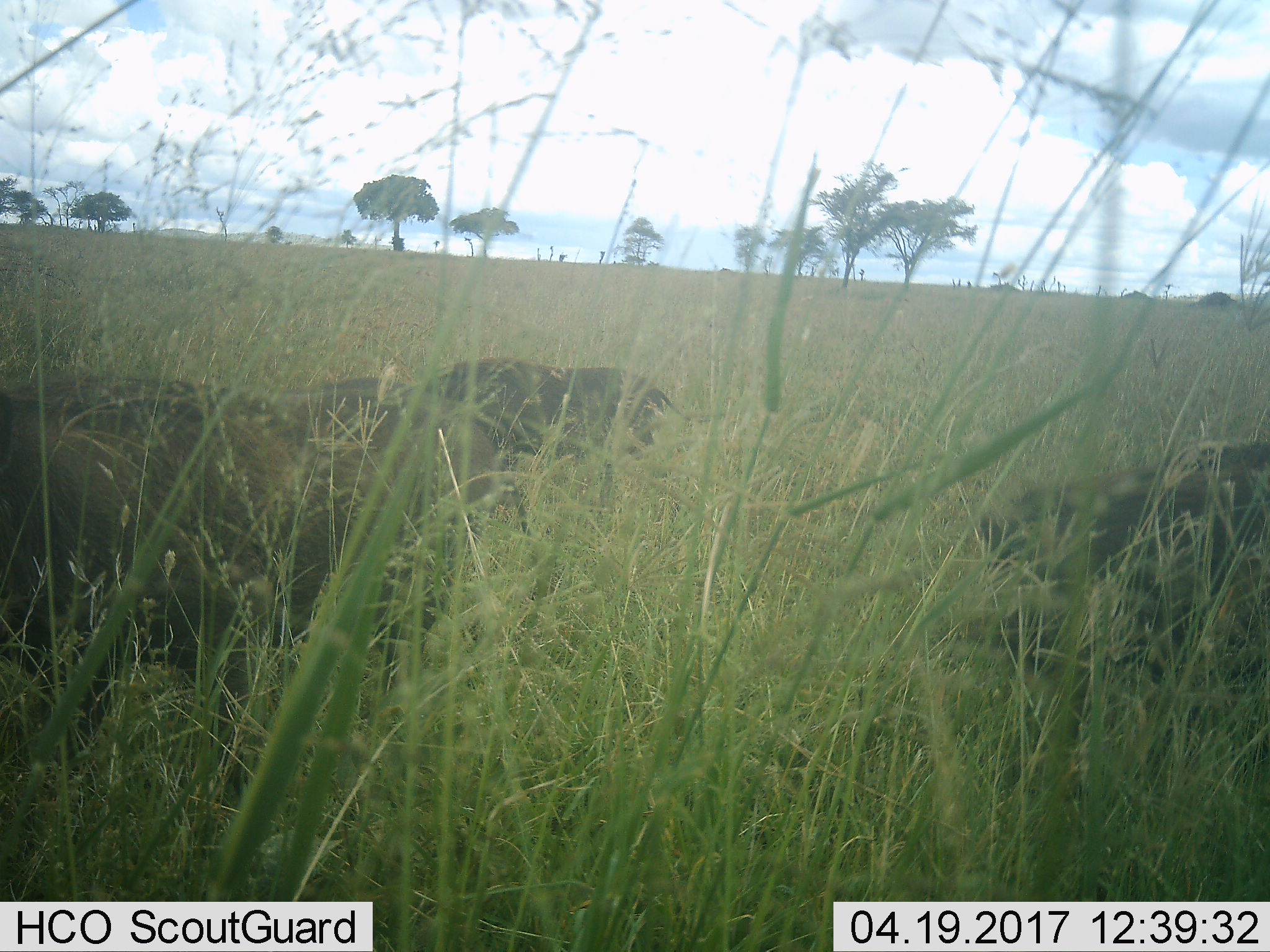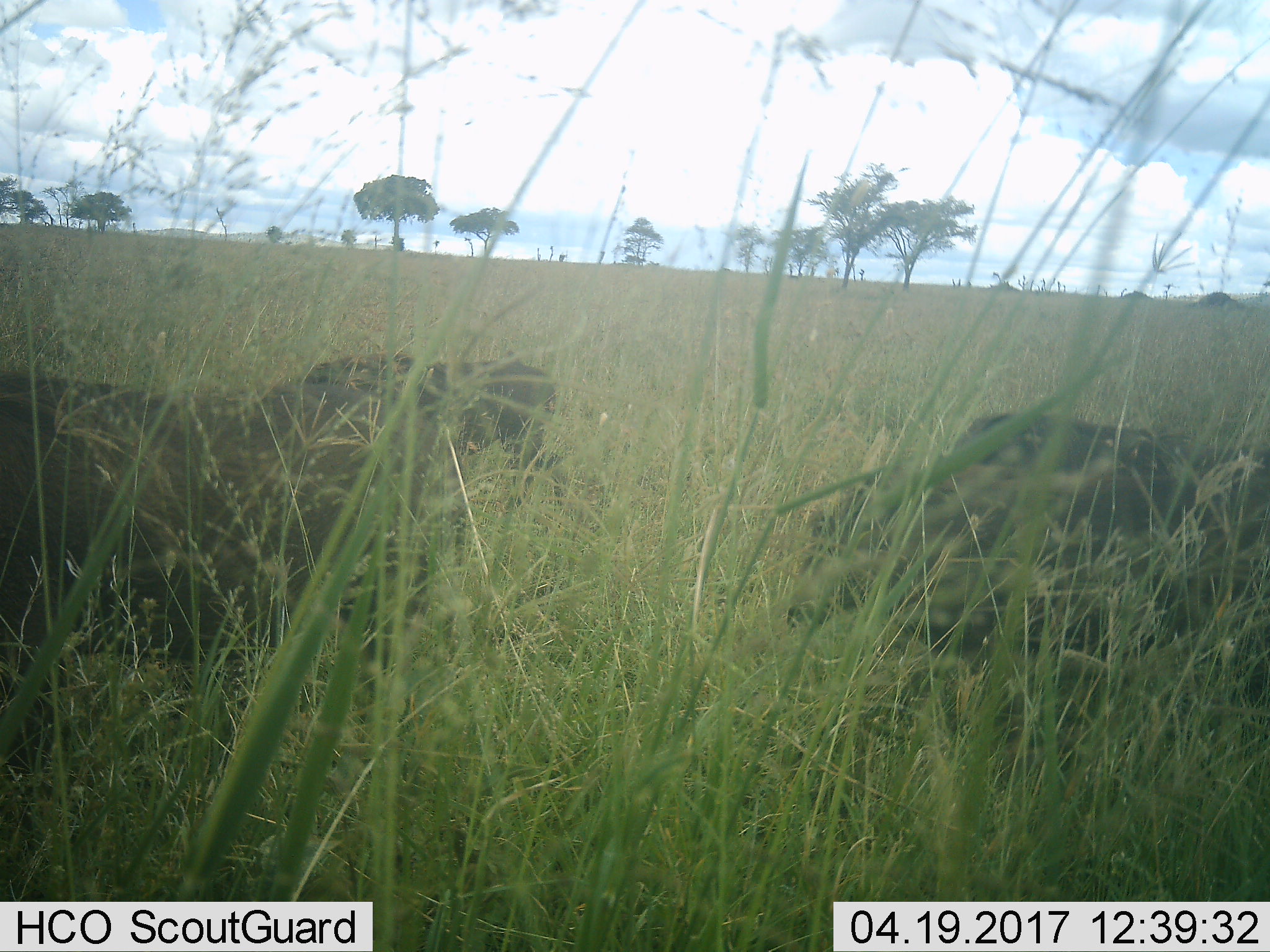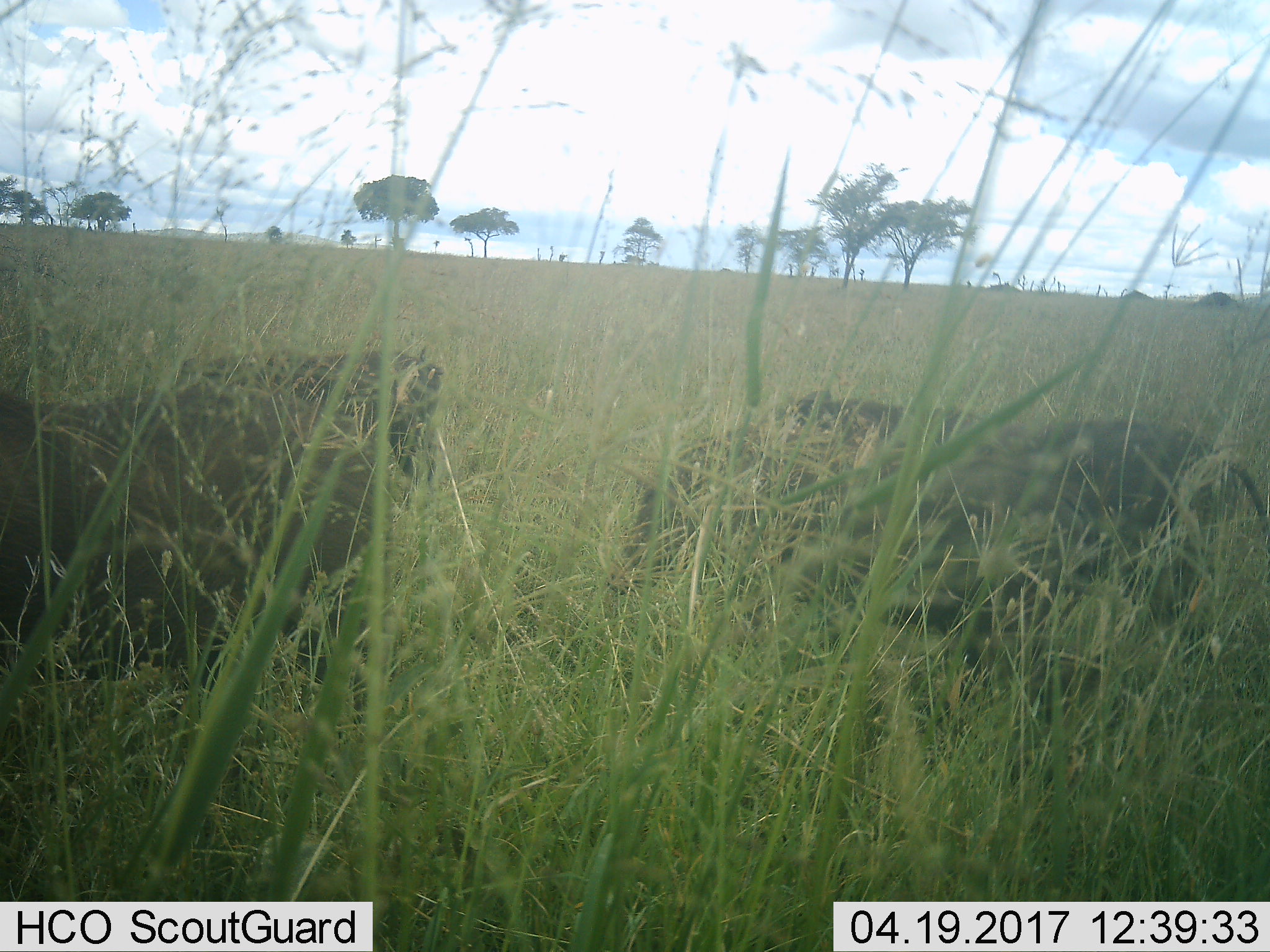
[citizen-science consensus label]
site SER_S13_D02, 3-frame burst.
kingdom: Animalia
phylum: Chordata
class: Mammalia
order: Artiodactyla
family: Suidae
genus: Phacochoerus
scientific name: Phacochoerus africanus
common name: warthog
Warthog (Phacochoerus africanus), count 3. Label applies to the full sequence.